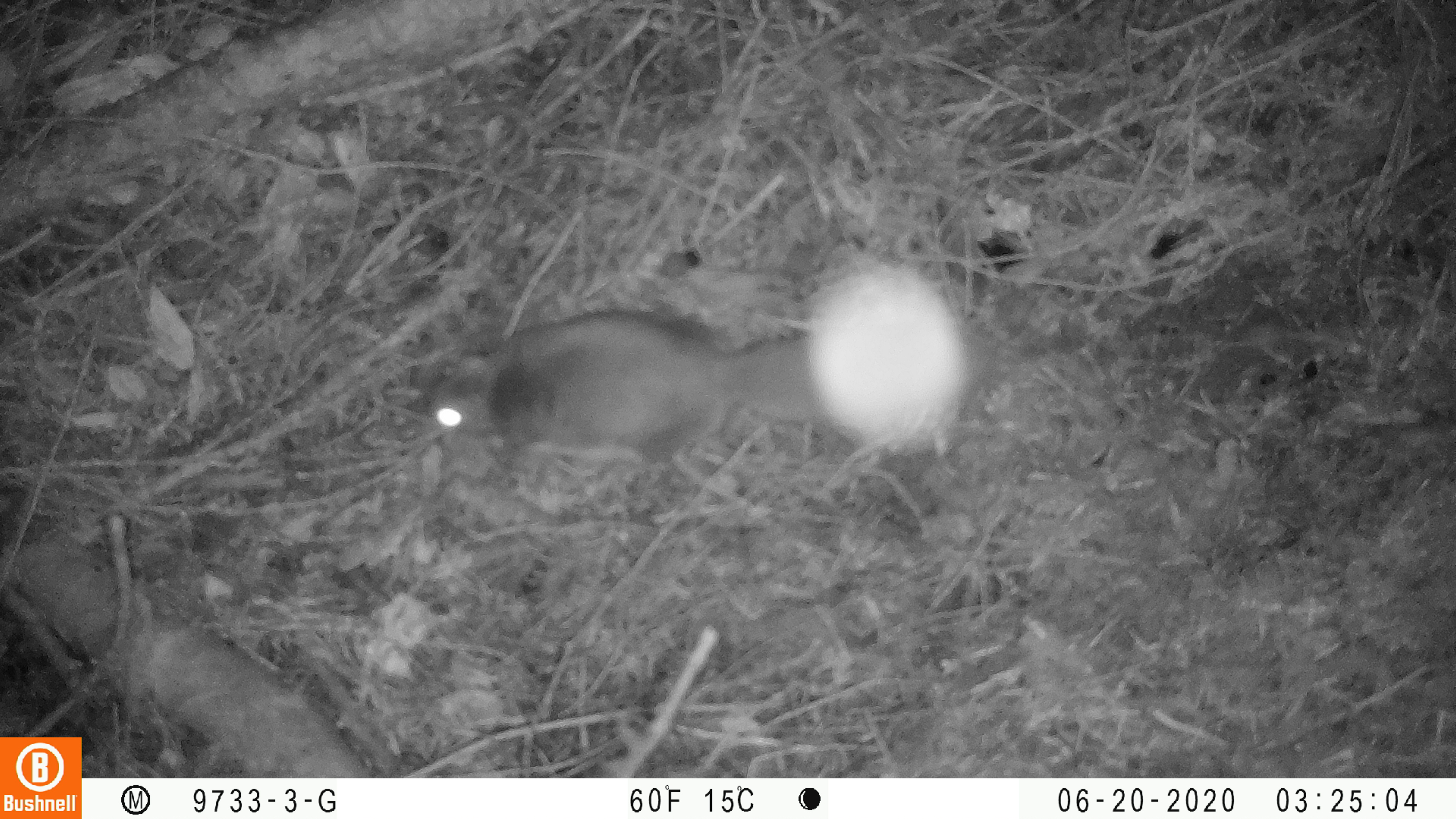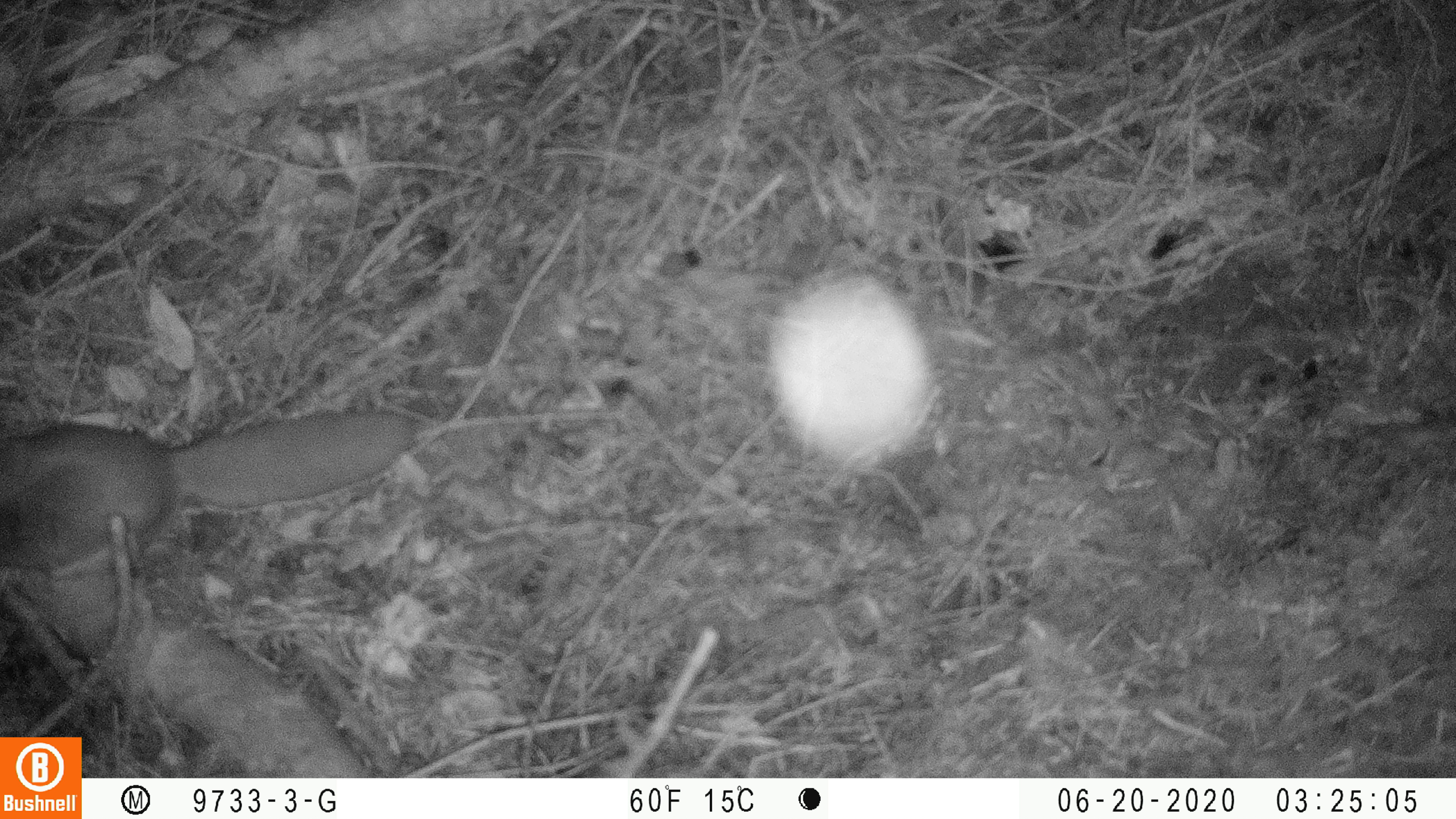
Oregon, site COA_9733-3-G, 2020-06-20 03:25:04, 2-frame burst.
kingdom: Animalia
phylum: Chordata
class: Mammalia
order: Rodentia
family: Sciuridae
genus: Glaucomys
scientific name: Glaucomys oregonensis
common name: humboldt's flying squirrel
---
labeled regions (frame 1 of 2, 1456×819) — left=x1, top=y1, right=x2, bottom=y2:
humboldt's flying squirrel: left=411, top=306, right=838, bottom=482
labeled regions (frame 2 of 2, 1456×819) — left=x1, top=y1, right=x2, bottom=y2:
humboldt's flying squirrel: left=0, top=390, right=425, bottom=588